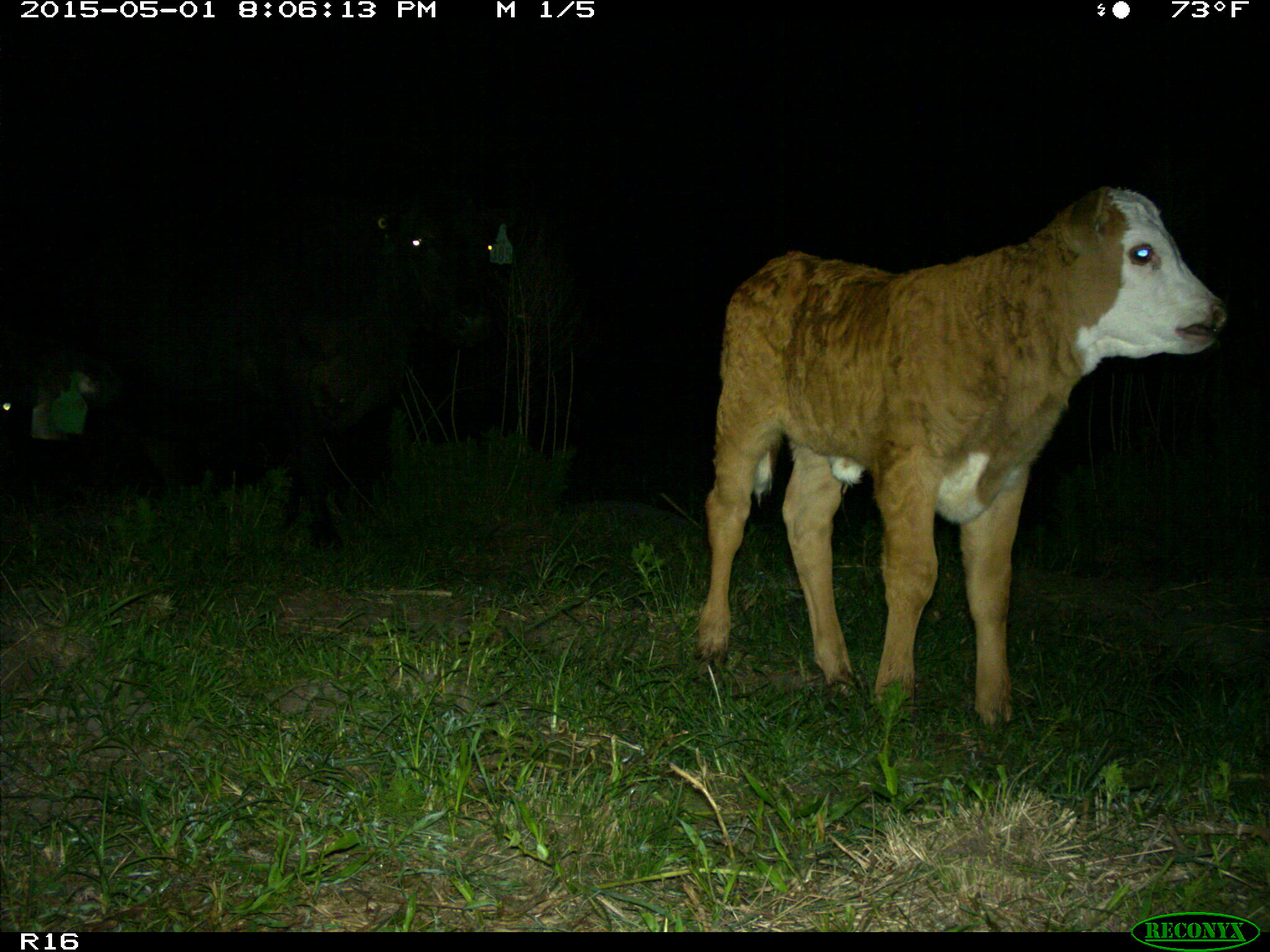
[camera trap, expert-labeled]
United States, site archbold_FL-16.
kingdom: Animalia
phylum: Chordata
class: Mammalia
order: Artiodactyla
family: Bovidae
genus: Bos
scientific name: Bos taurus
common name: domestic cow